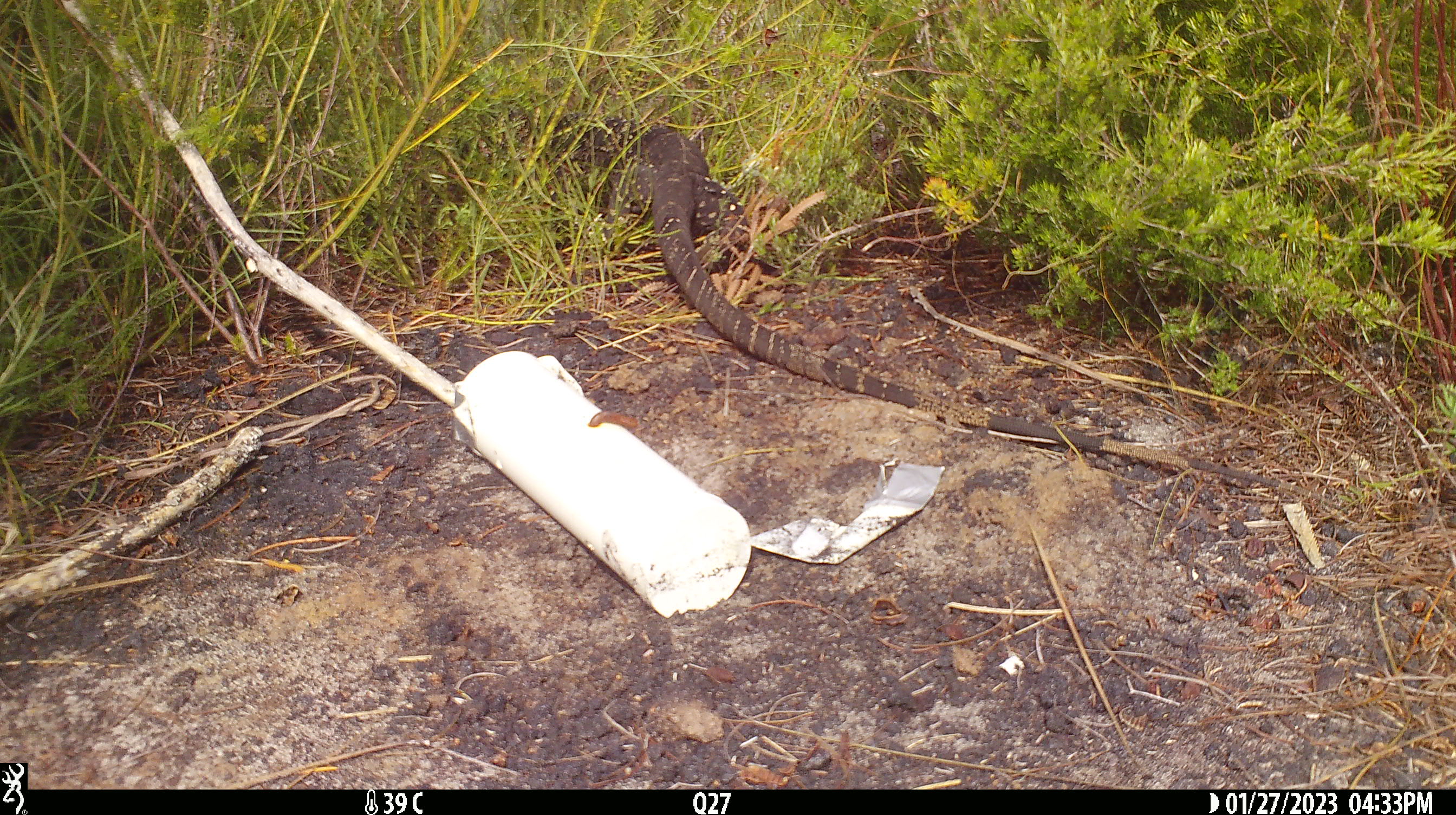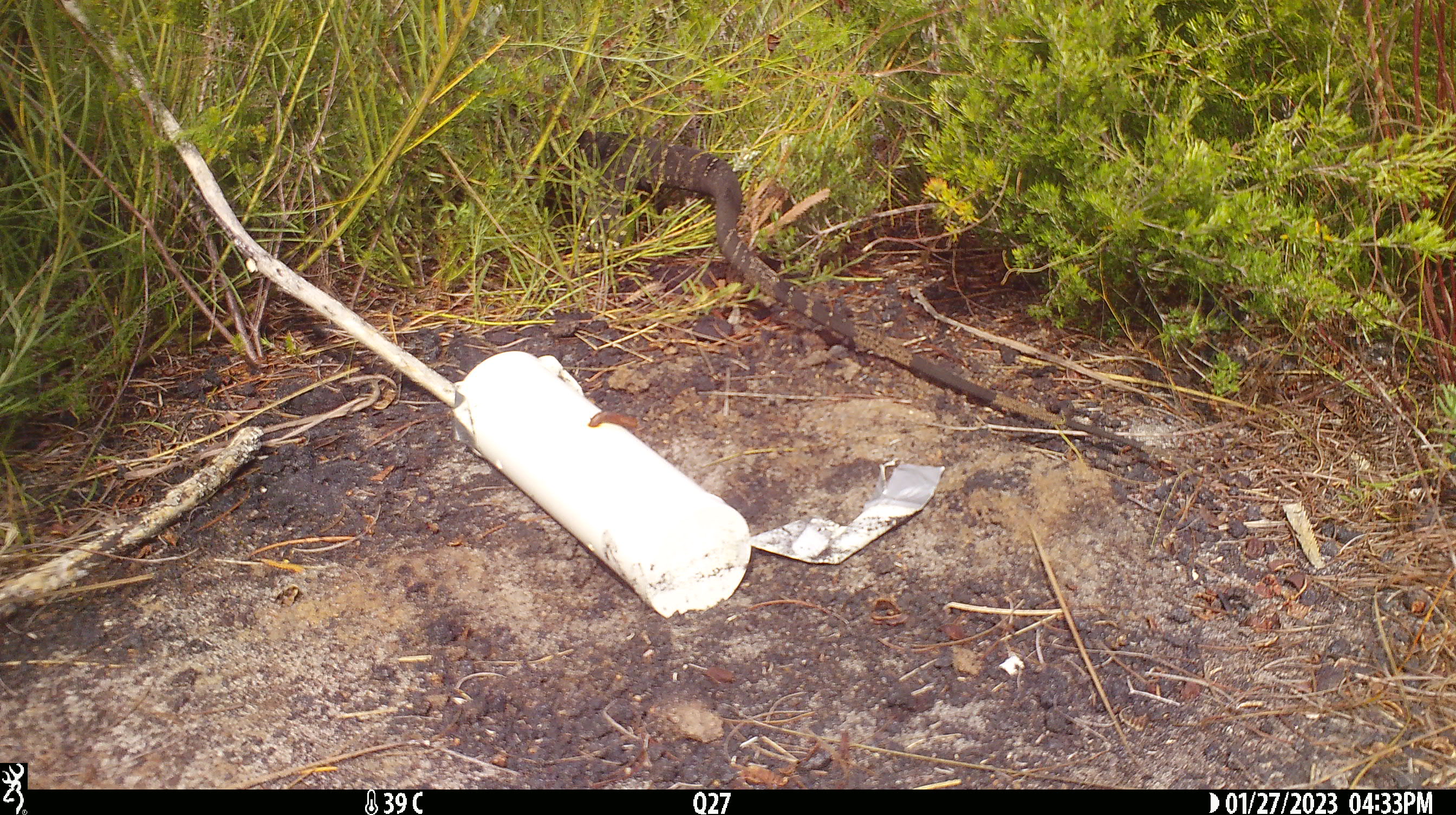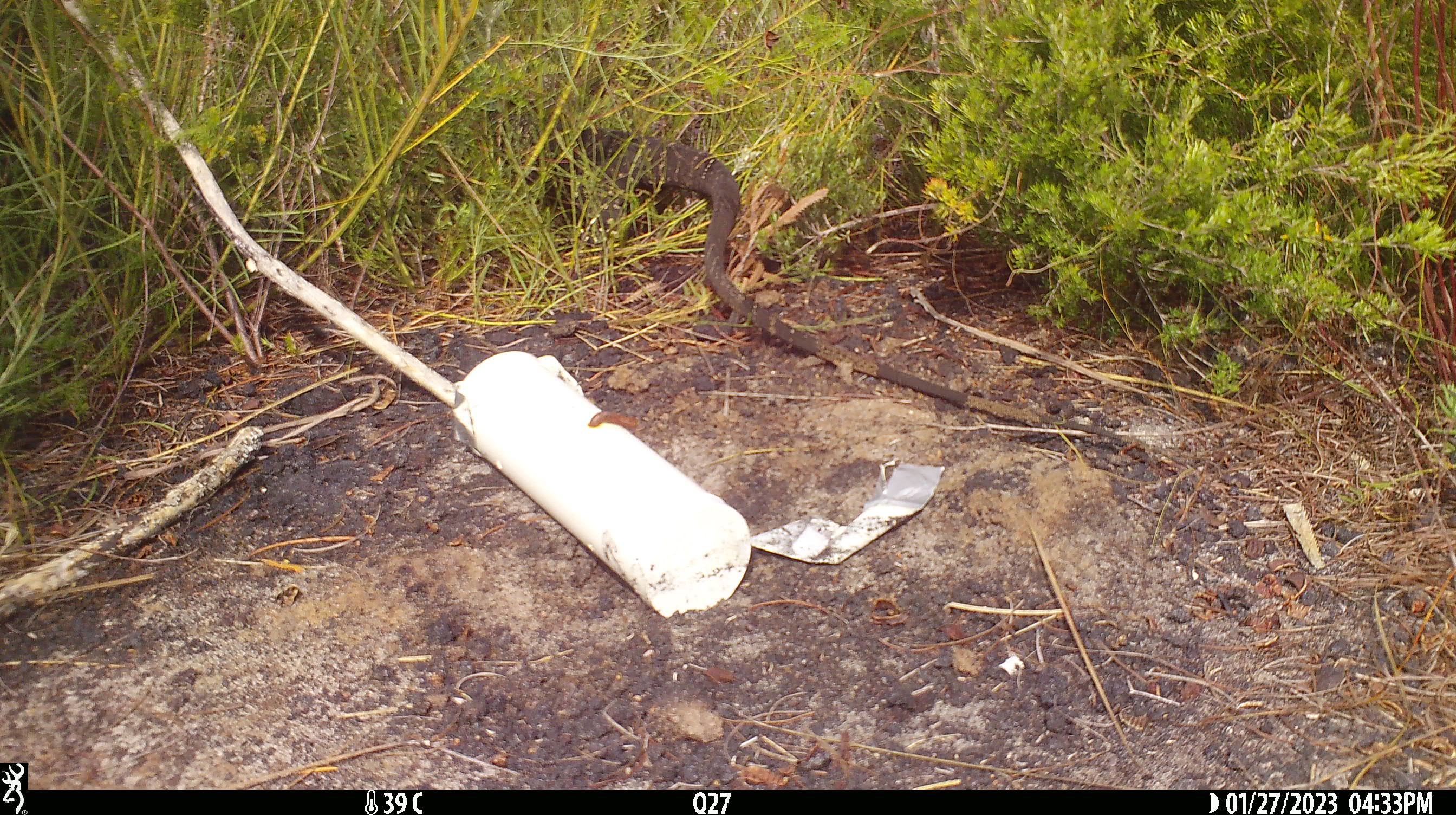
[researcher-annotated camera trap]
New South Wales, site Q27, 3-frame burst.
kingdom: Animalia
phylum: Chordata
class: Reptilia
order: Squamata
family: Varanidae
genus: Varanus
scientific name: Varanus varius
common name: lace monitor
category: goanna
Goanna (lace monitor) (Varanus varius).